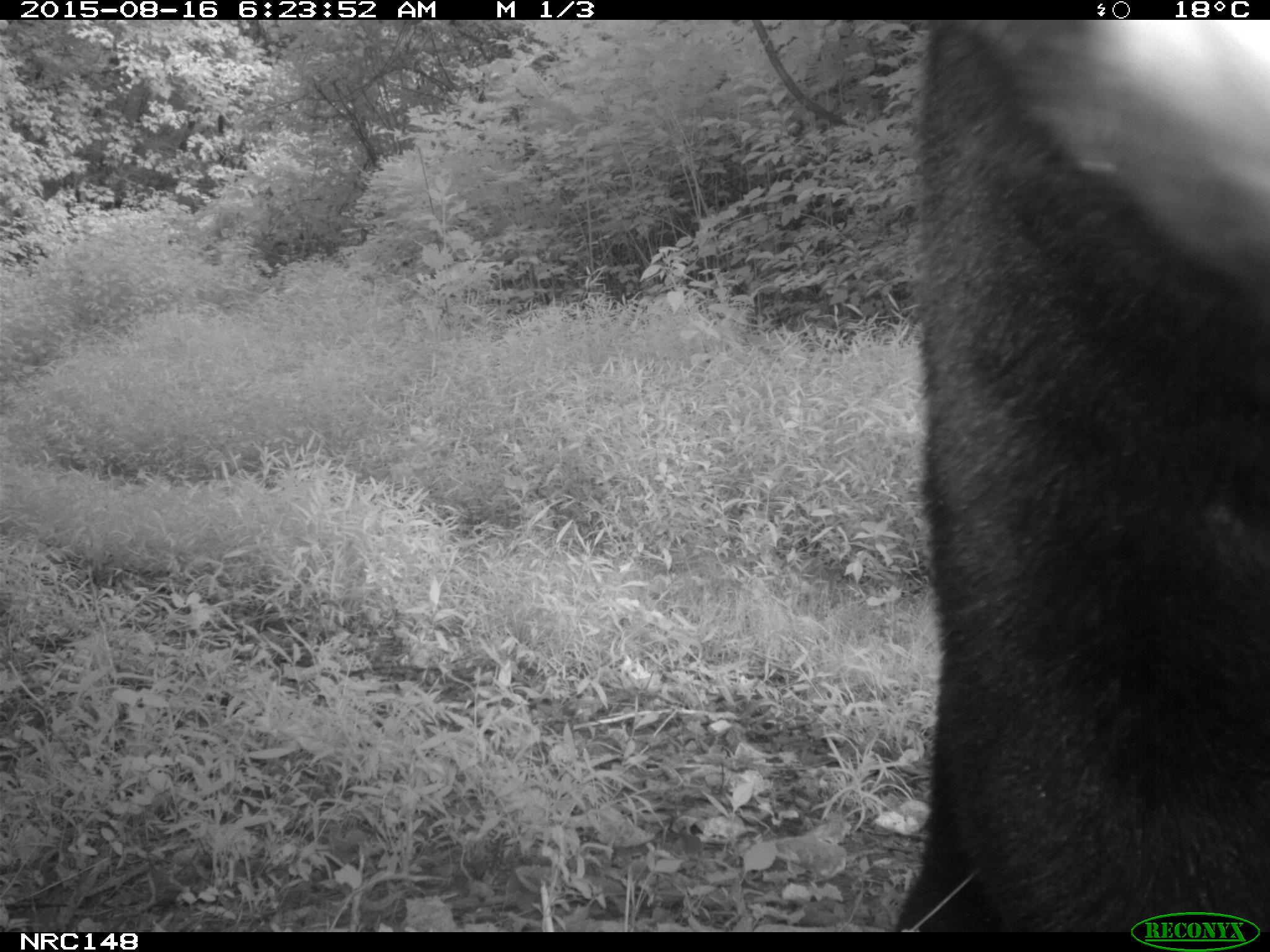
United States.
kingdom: Animalia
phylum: Chordata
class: Mammalia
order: Carnivora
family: Ursidae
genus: Ursus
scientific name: Ursus americanus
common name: american black bear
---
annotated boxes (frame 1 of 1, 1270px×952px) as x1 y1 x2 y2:
American Black Bear: 863 0 1247 905